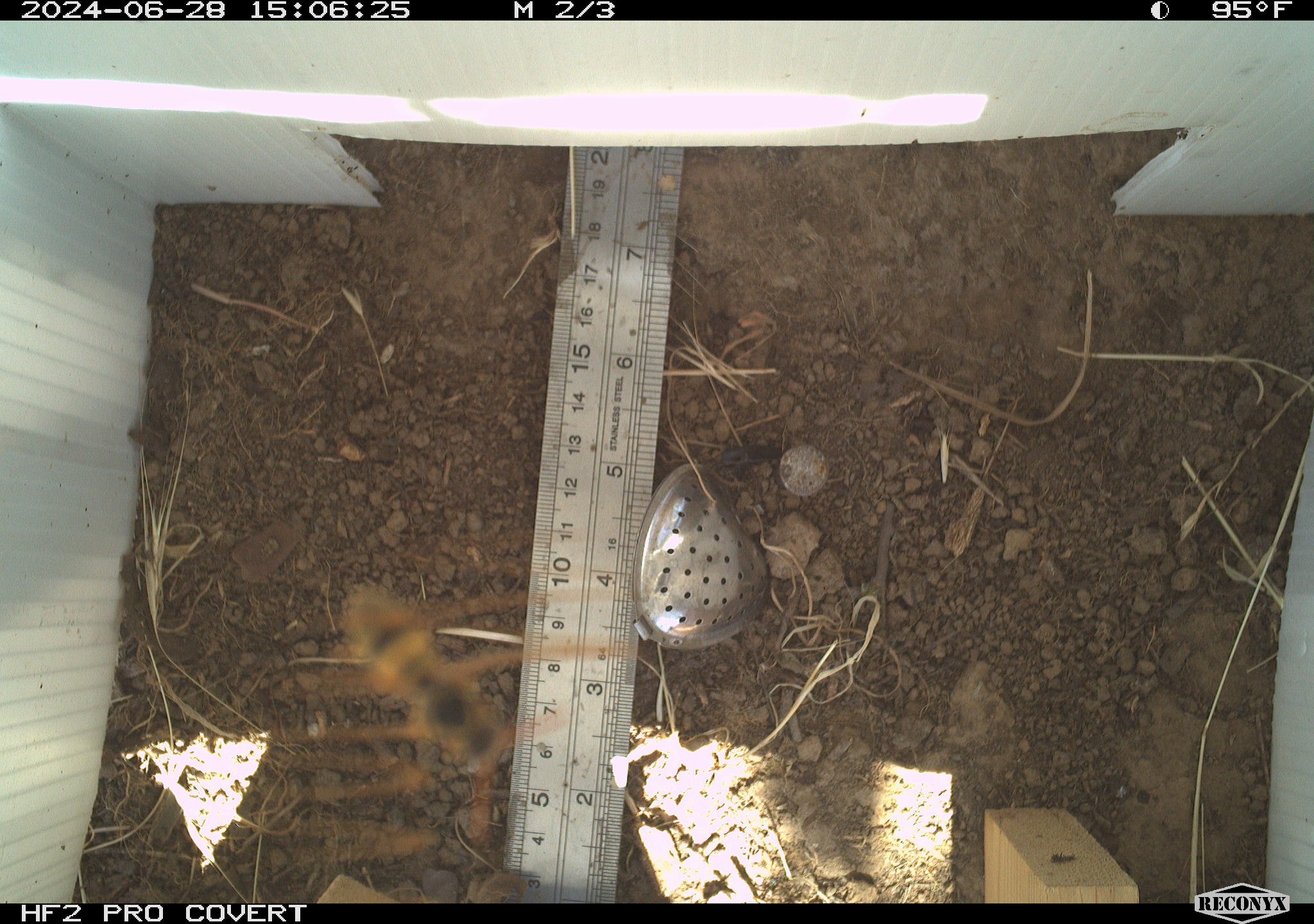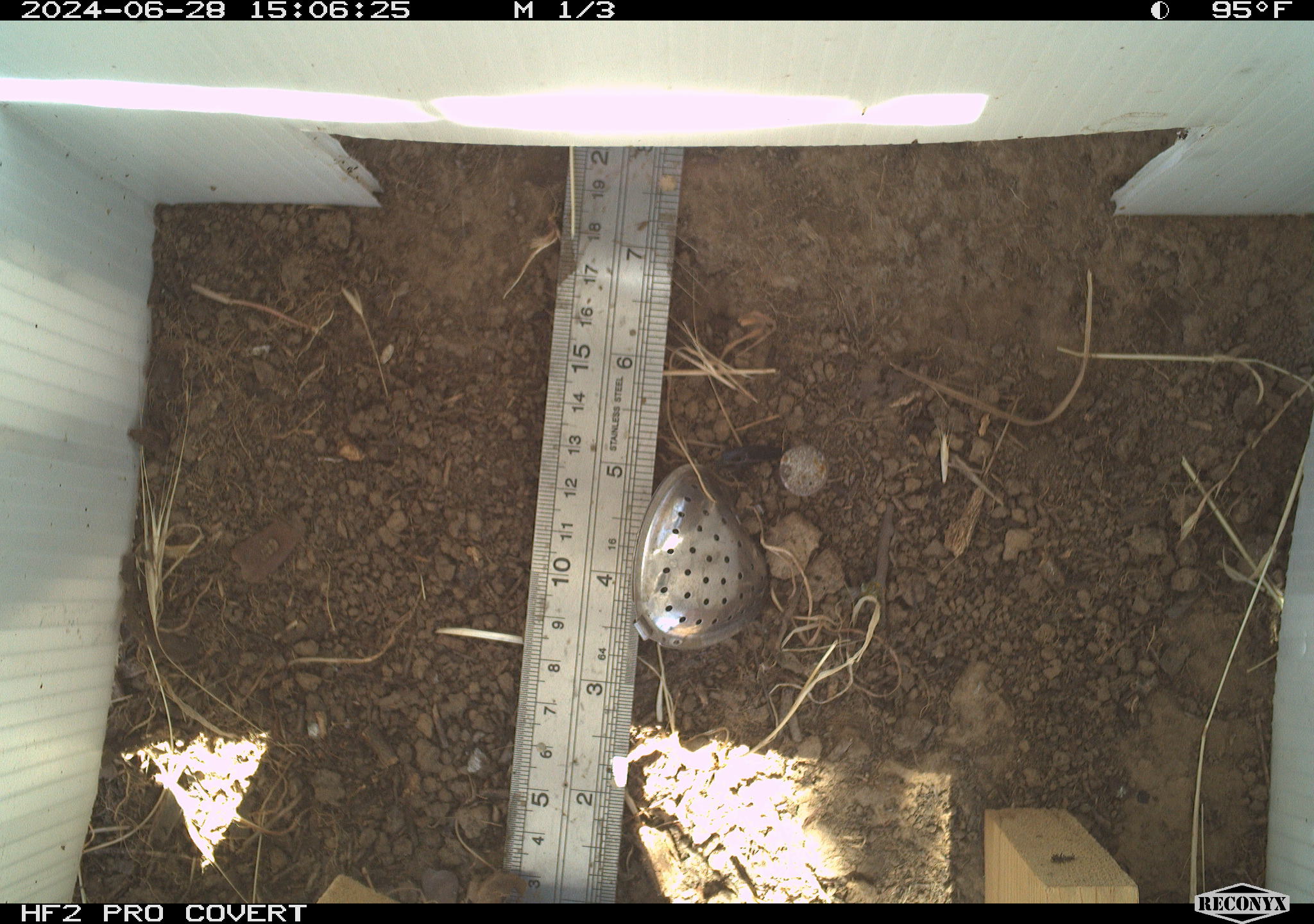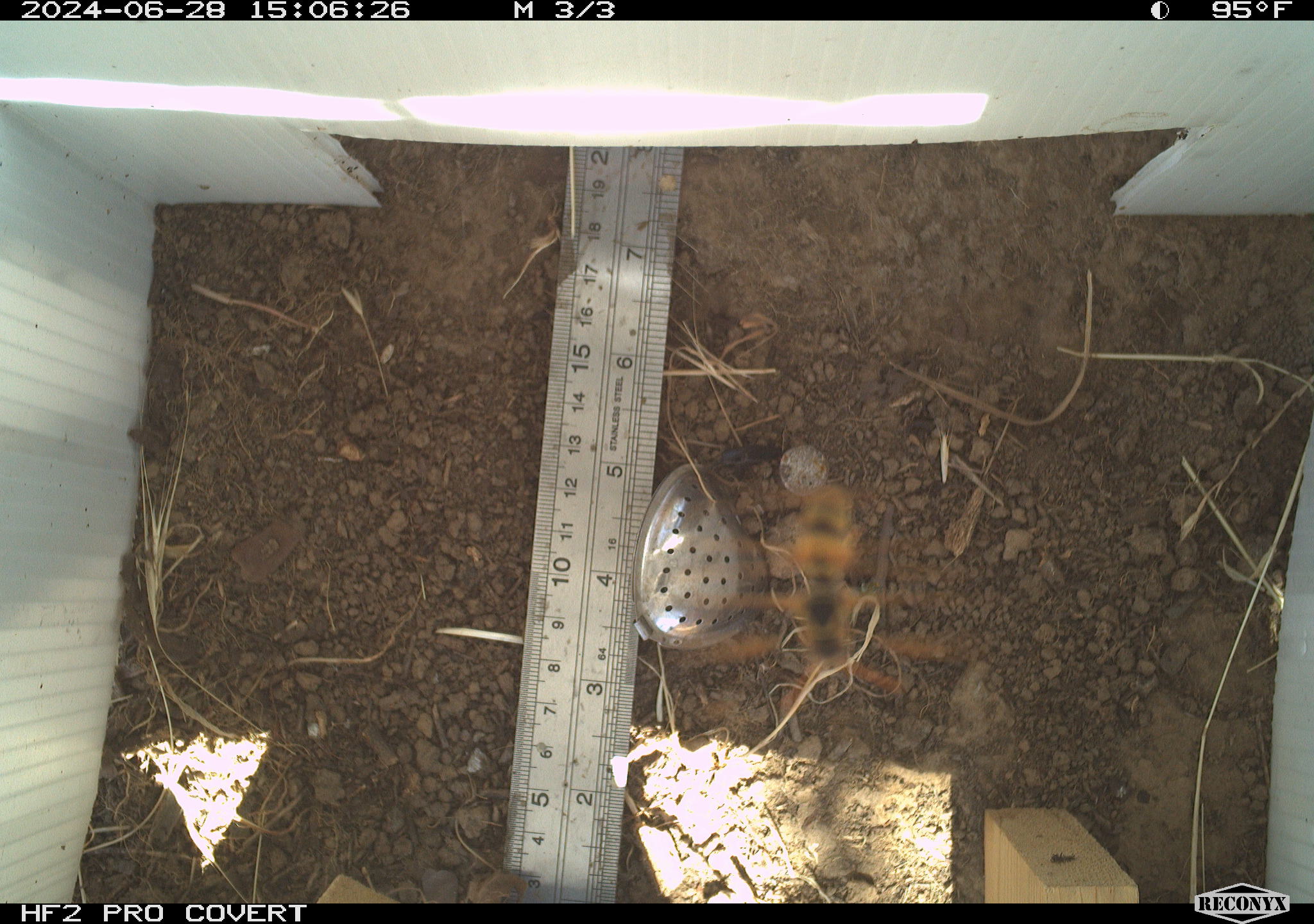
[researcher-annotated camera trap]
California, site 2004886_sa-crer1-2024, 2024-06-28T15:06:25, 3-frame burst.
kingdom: Animalia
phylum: Arthropoda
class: Insecta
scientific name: Insecta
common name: insect